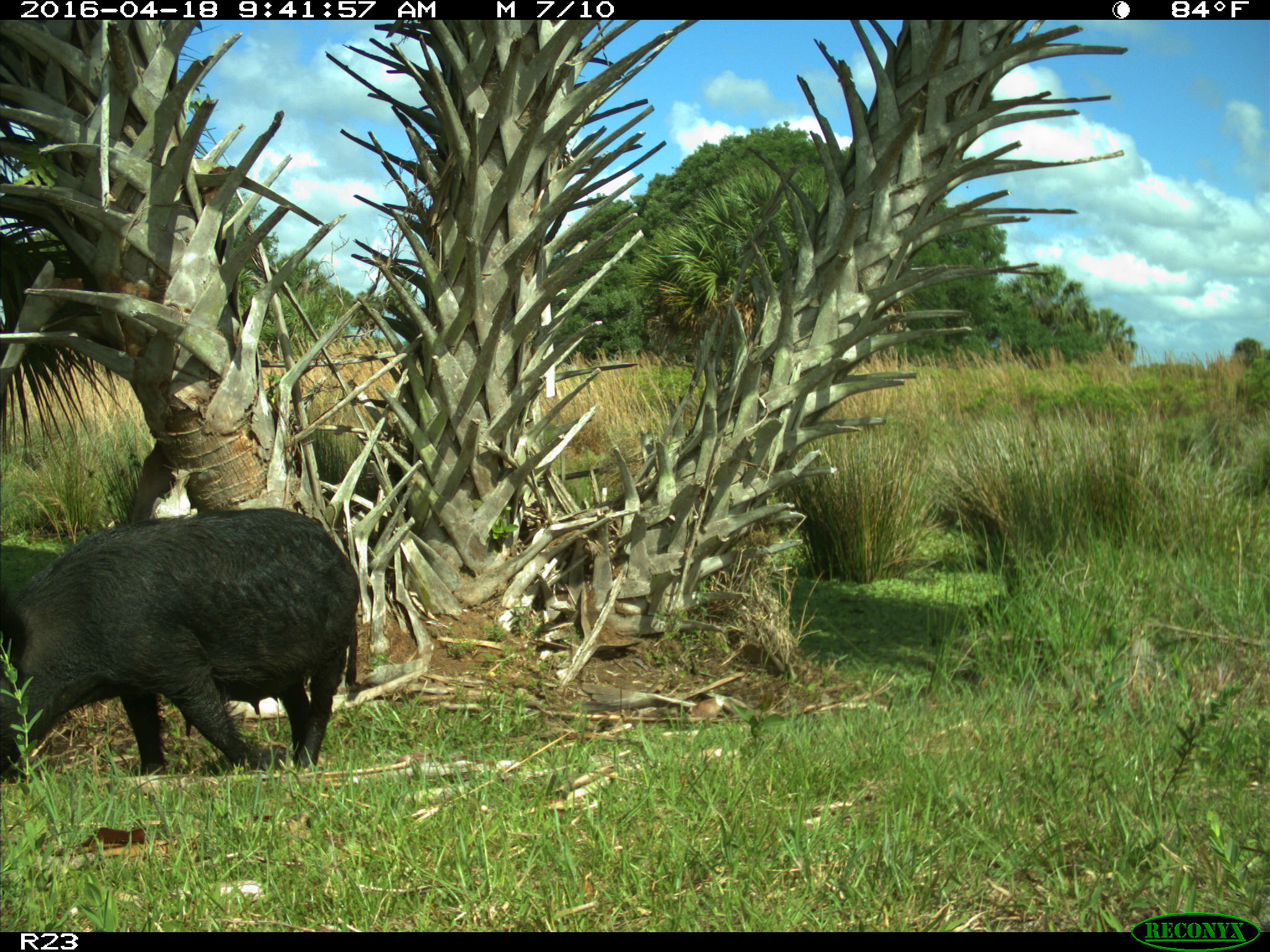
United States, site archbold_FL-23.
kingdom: Animalia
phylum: Chordata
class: Mammalia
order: Artiodactyla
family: Suidae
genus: Sus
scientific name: Sus scrofa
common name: wild boar